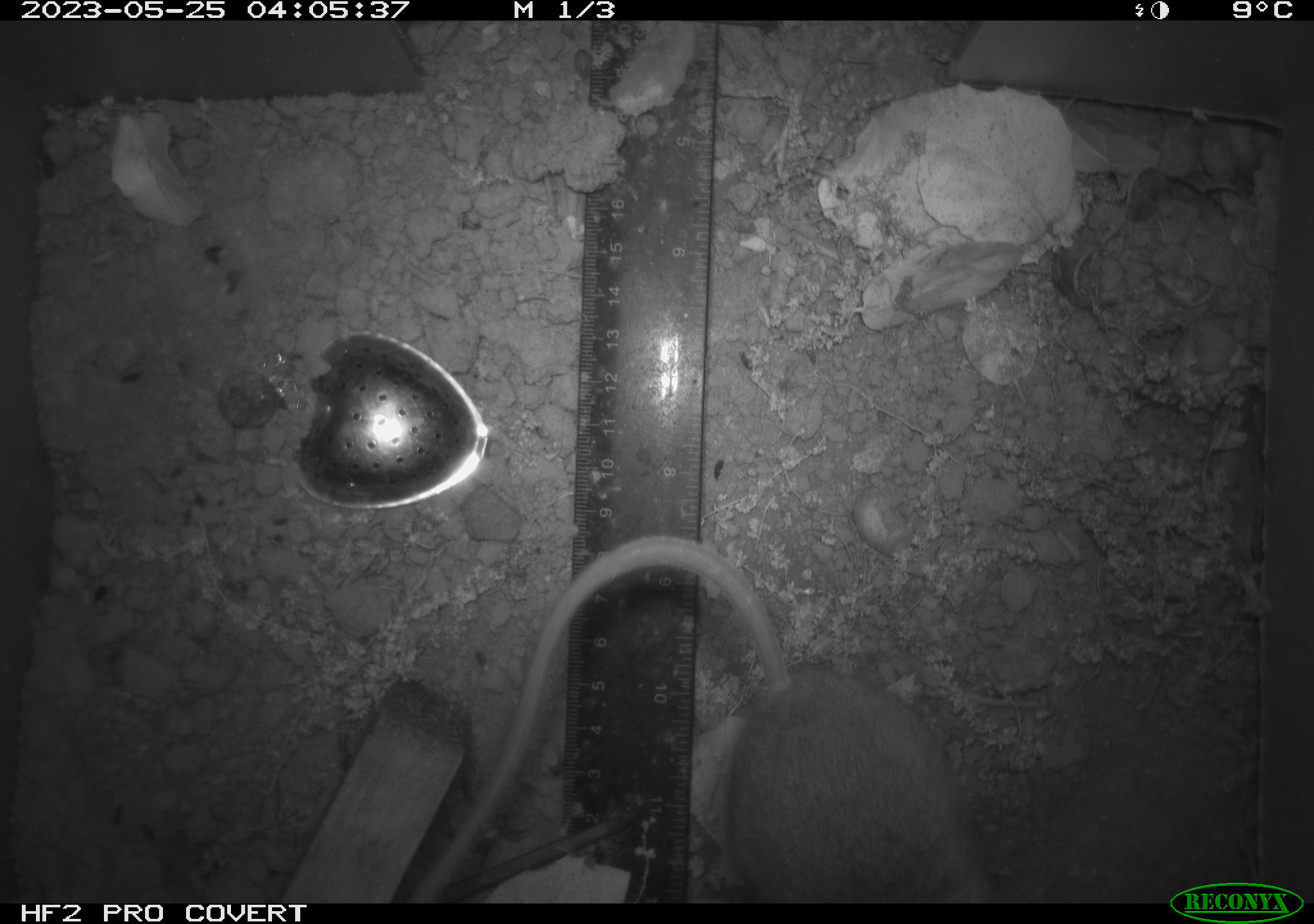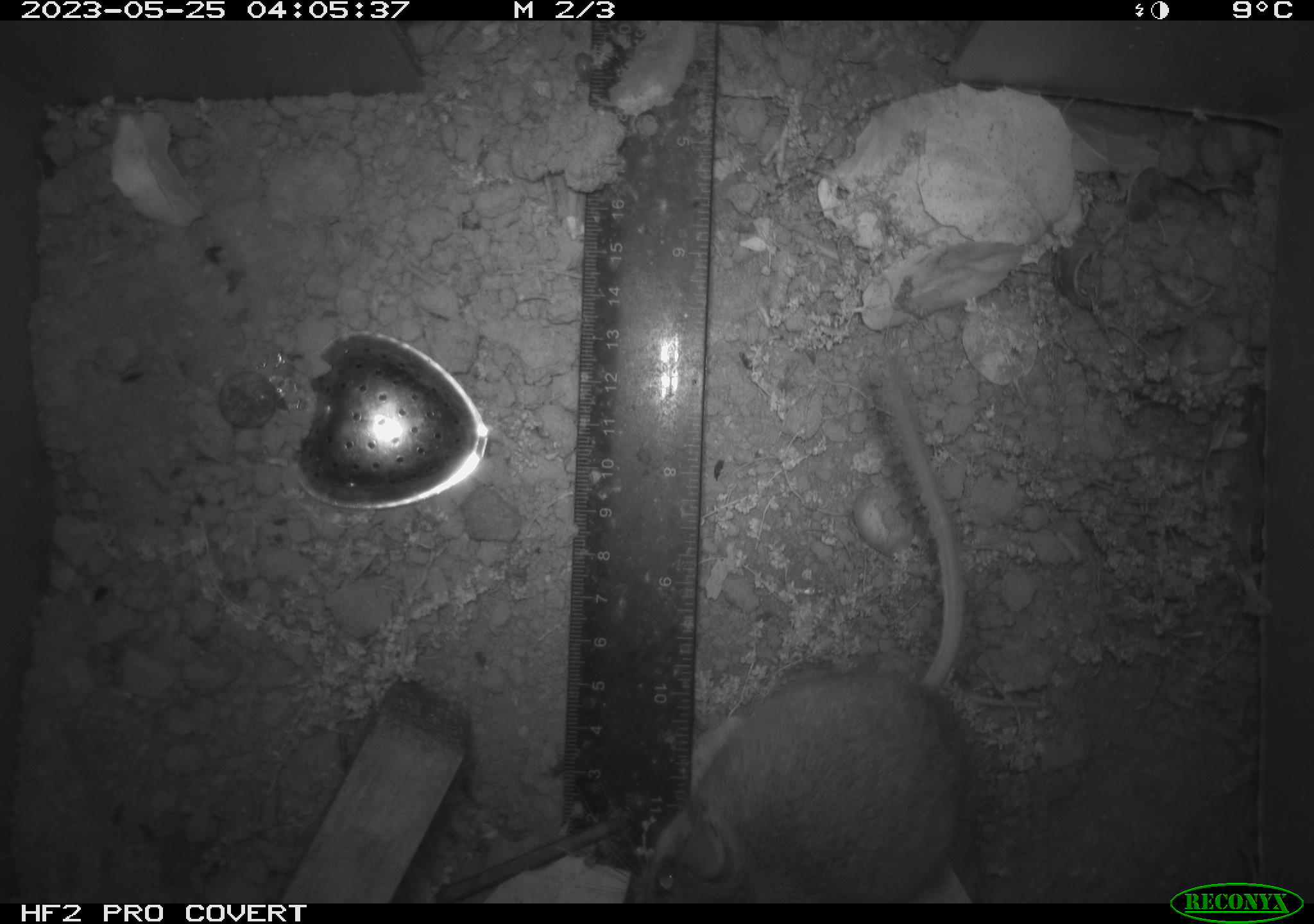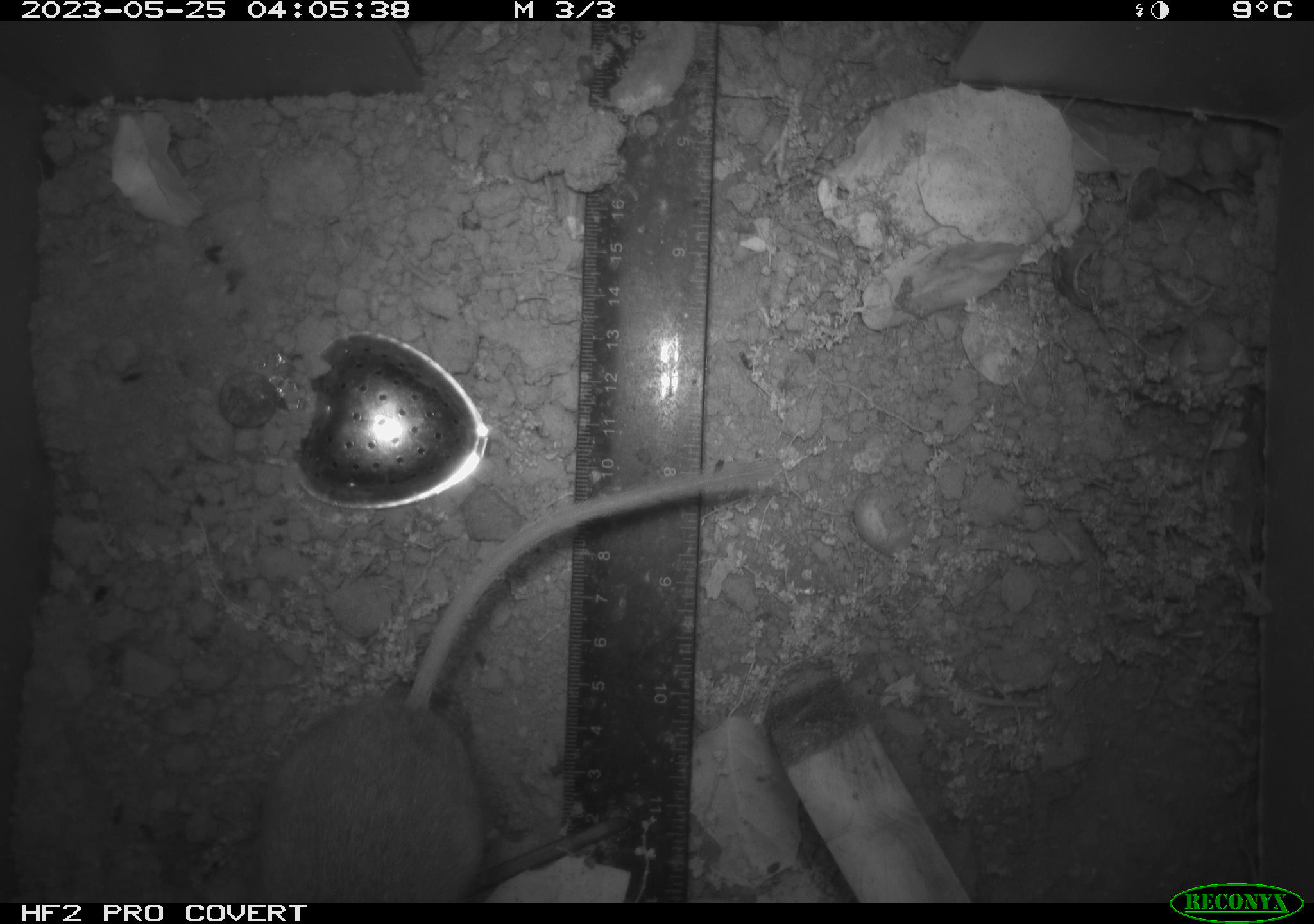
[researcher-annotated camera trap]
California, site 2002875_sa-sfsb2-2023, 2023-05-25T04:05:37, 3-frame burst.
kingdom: Animalia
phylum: Chordata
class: Mammalia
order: Rodentia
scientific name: Rodentia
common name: mouse species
Mouse species (Rodentia).